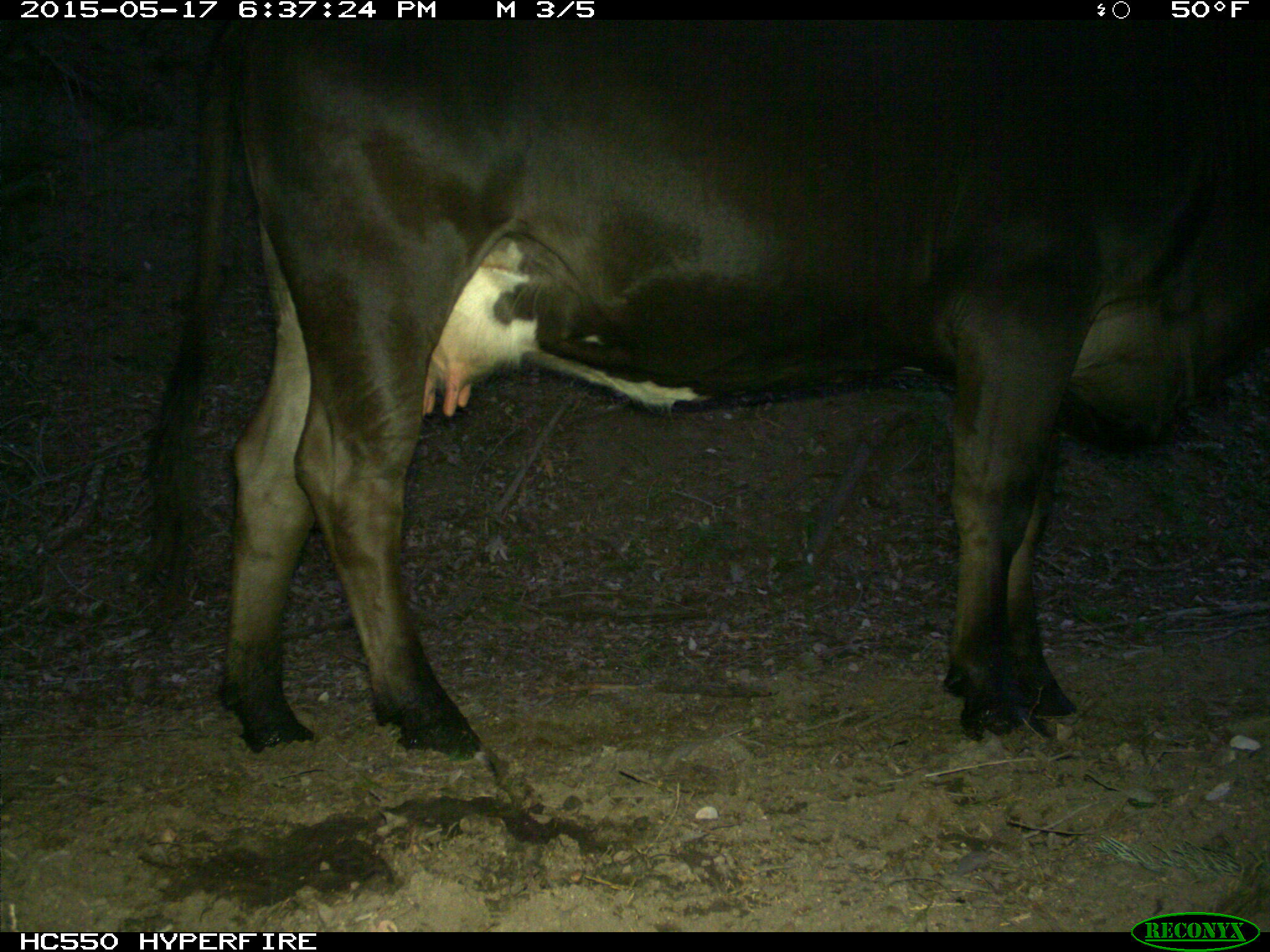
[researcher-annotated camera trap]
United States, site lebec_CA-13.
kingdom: Animalia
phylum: Chordata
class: Mammalia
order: Artiodactyla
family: Bovidae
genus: Bos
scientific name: Bos taurus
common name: domestic cow